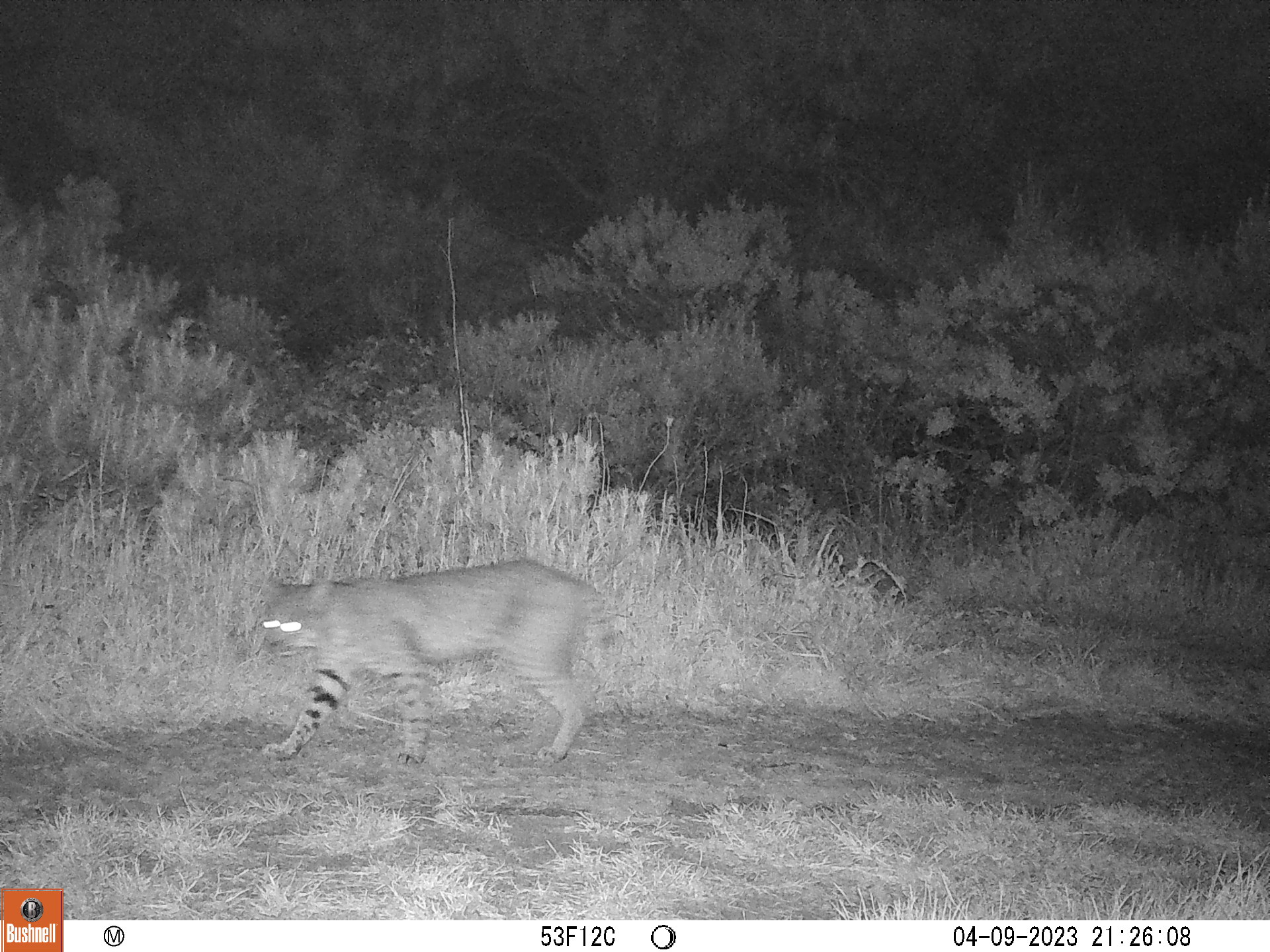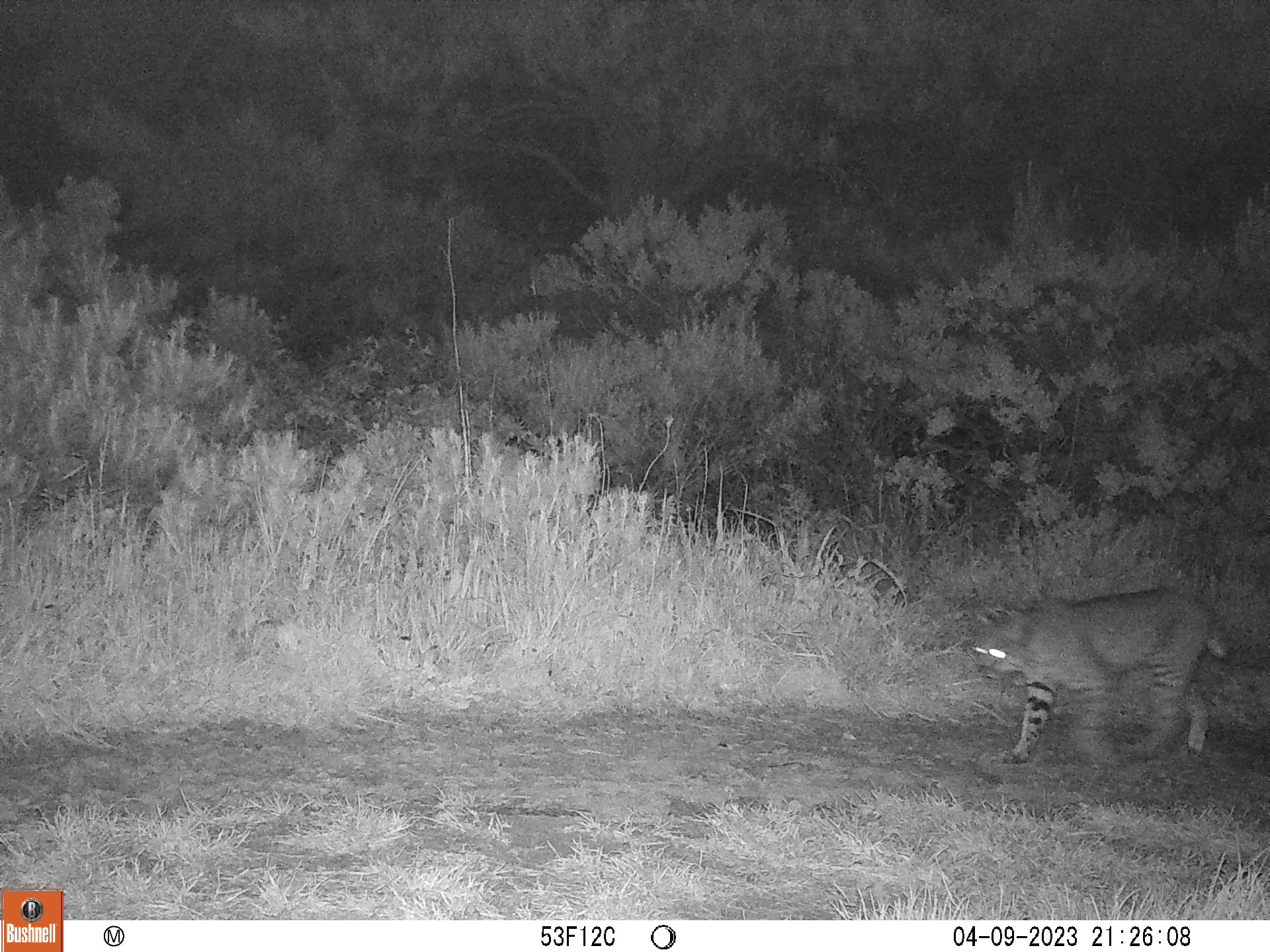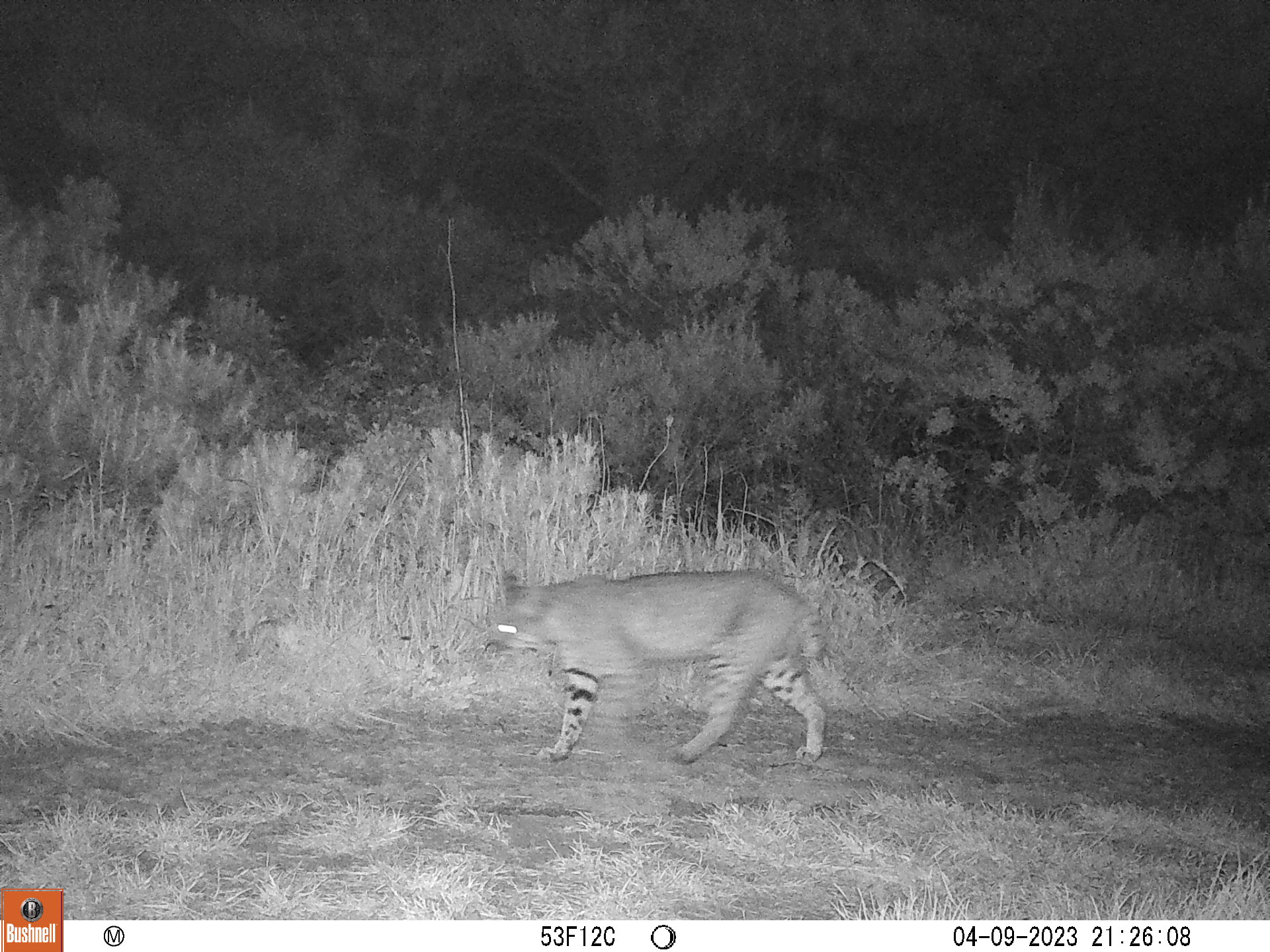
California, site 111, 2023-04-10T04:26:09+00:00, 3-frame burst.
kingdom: Animalia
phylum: Chordata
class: Mammalia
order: Carnivora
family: Felidae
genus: Lynx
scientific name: Lynx rufus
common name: bobcat